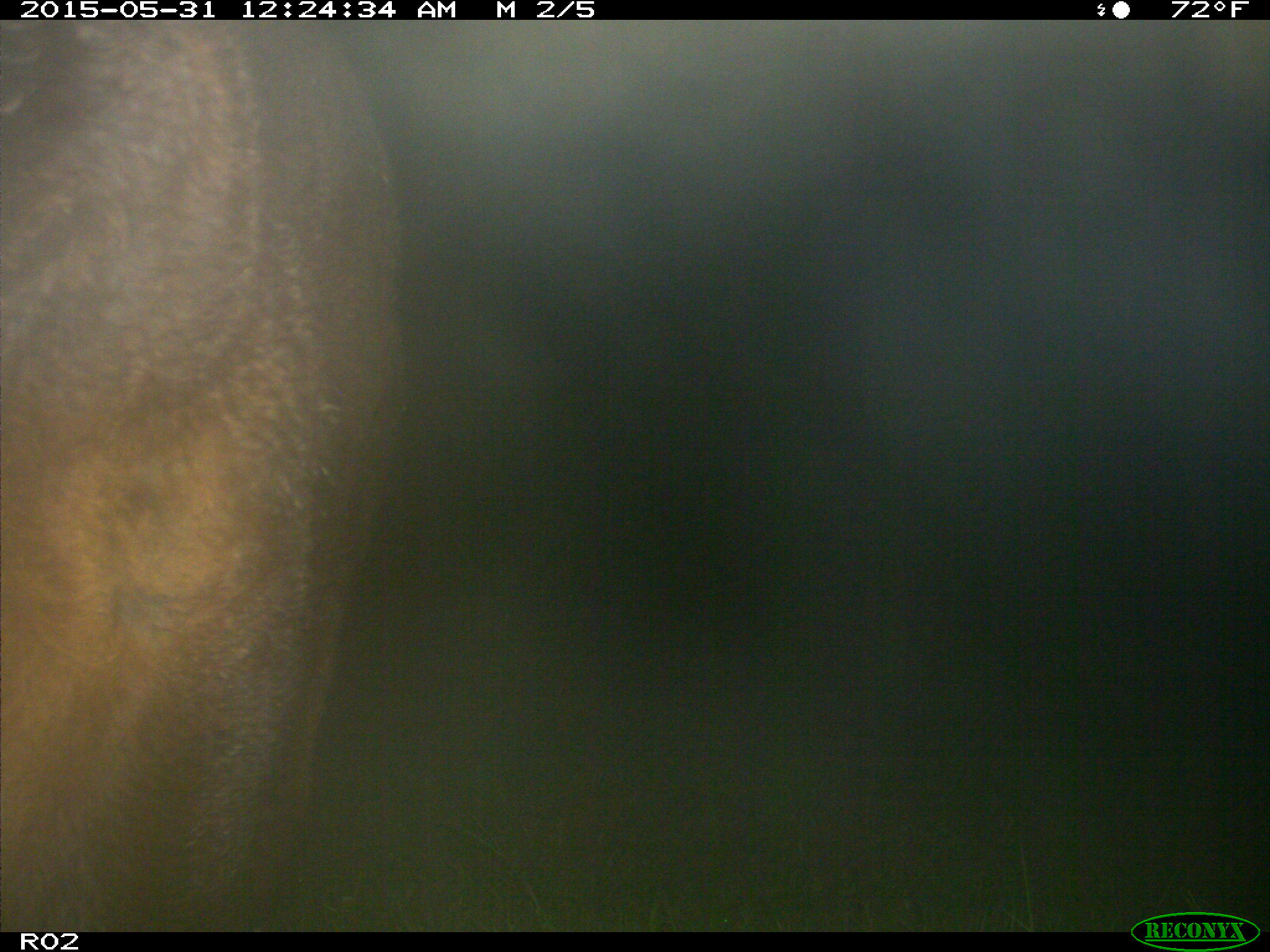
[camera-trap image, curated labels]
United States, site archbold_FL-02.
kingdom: Animalia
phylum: Chordata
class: Mammalia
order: Artiodactyla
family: Bovidae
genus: Bos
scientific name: Bos taurus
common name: domestic cow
Bos taurus (domestic cow).